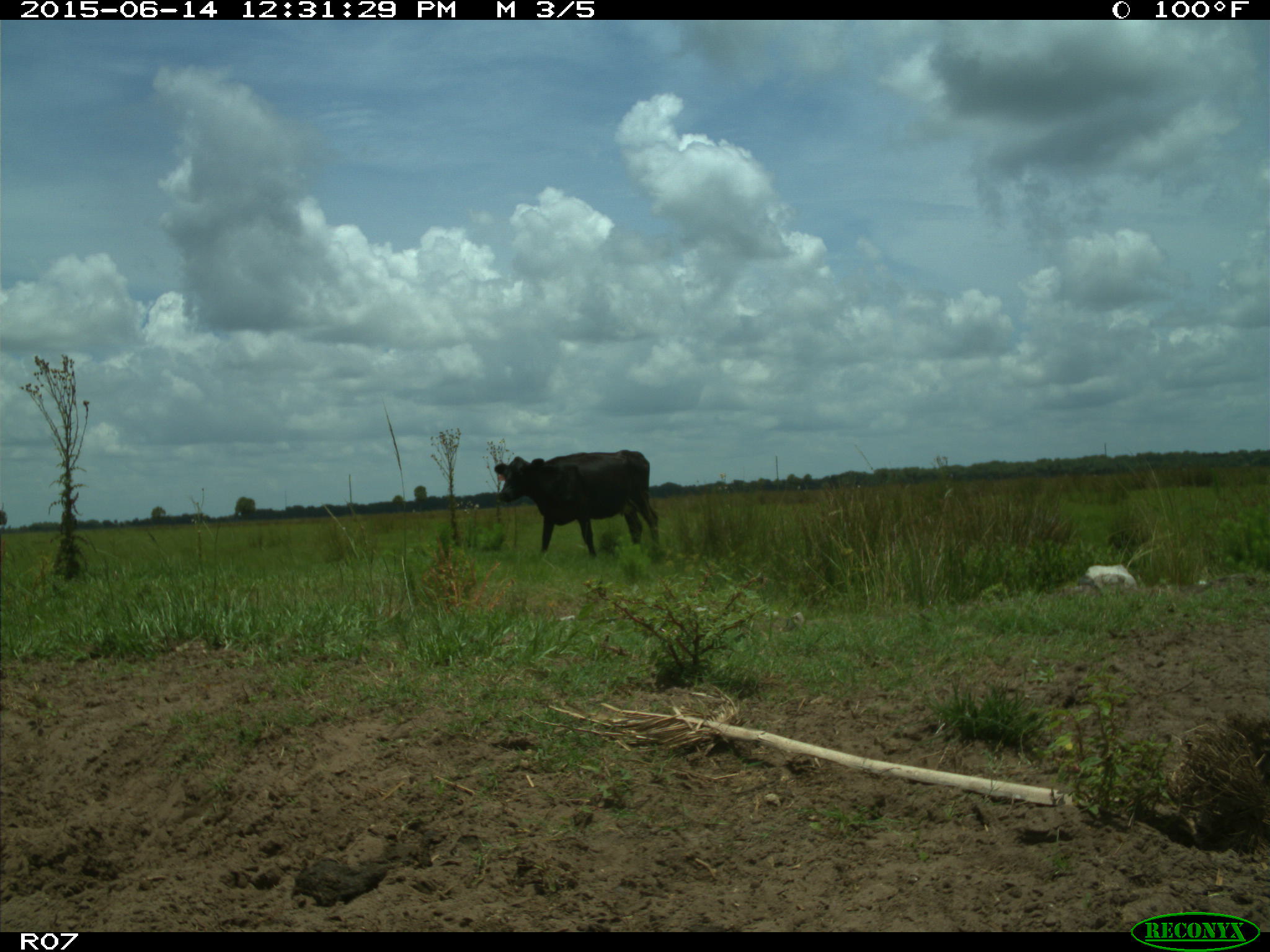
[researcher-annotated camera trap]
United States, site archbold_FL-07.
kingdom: Animalia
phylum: Chordata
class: Mammalia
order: Artiodactyla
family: Bovidae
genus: Bos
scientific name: Bos taurus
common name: domestic cow